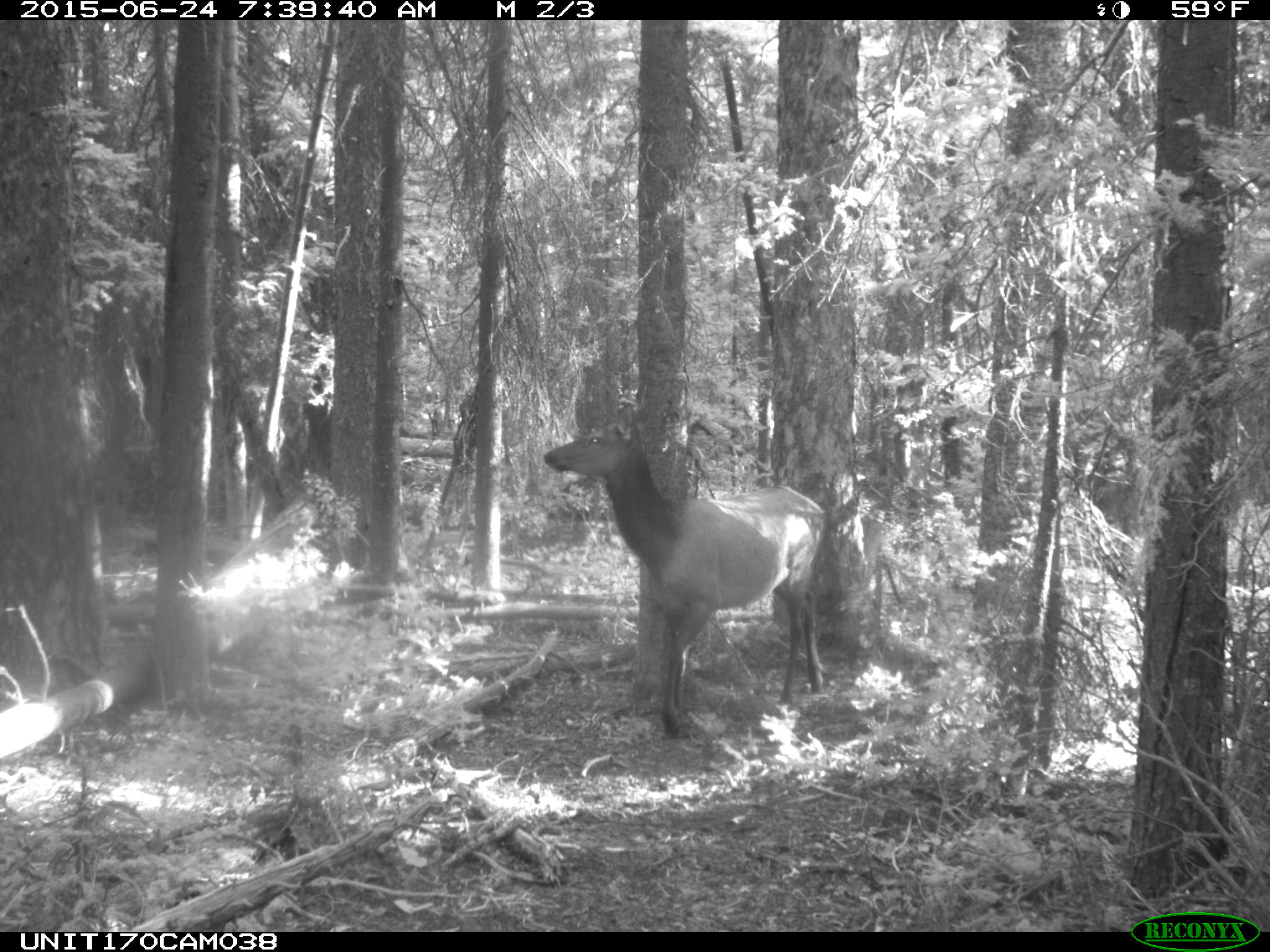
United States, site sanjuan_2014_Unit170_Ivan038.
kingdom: Animalia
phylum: Chordata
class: Mammalia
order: Artiodactyla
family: Cervidae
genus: Cervus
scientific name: Cervus elaphus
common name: red deer